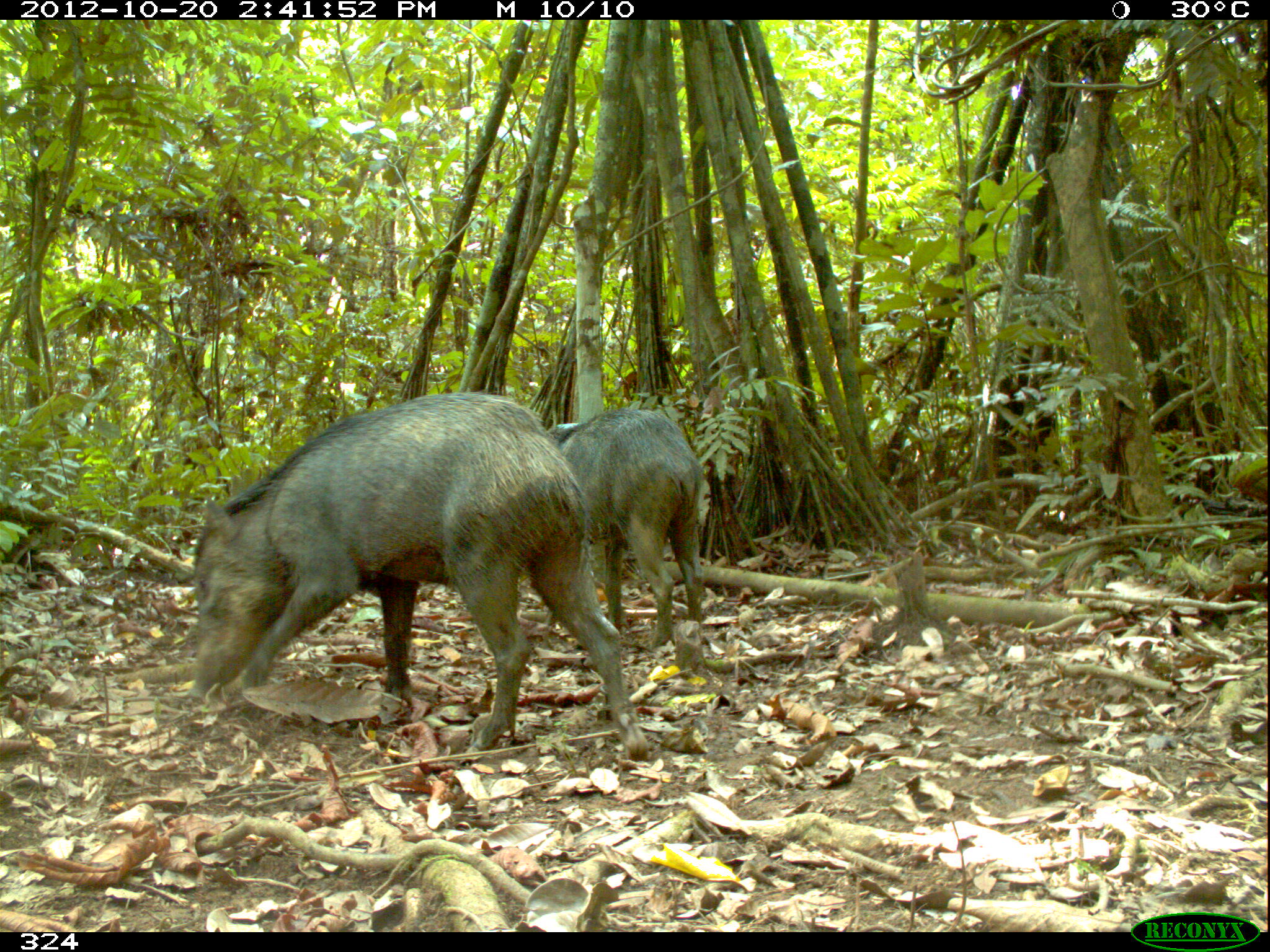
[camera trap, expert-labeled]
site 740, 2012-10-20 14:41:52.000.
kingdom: Animalia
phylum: Chordata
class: Mammalia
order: Artiodactyla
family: Tayassuidae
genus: Tayassu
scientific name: Tayassu pecari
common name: white-lipped peccary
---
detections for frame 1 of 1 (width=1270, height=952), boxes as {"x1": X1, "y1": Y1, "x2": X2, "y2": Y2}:
tayassu pecari: {"x1": 189, "y1": 388, "x2": 655, "y2": 762}; {"x1": 546, "y1": 407, "x2": 706, "y2": 649}